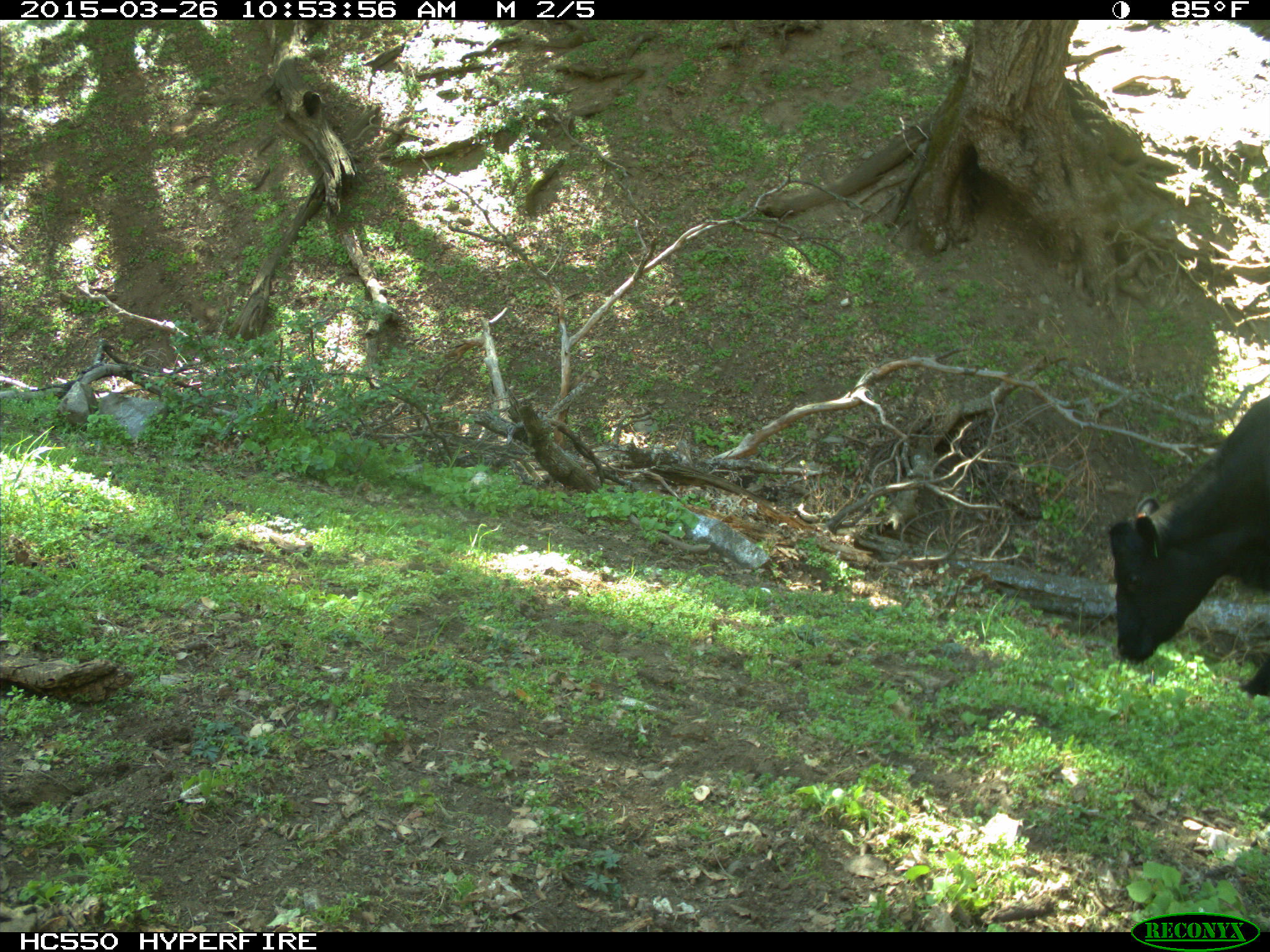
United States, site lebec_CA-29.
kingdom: Animalia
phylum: Chordata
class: Mammalia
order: Artiodactyla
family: Bovidae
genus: Bos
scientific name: Bos taurus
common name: domestic cow